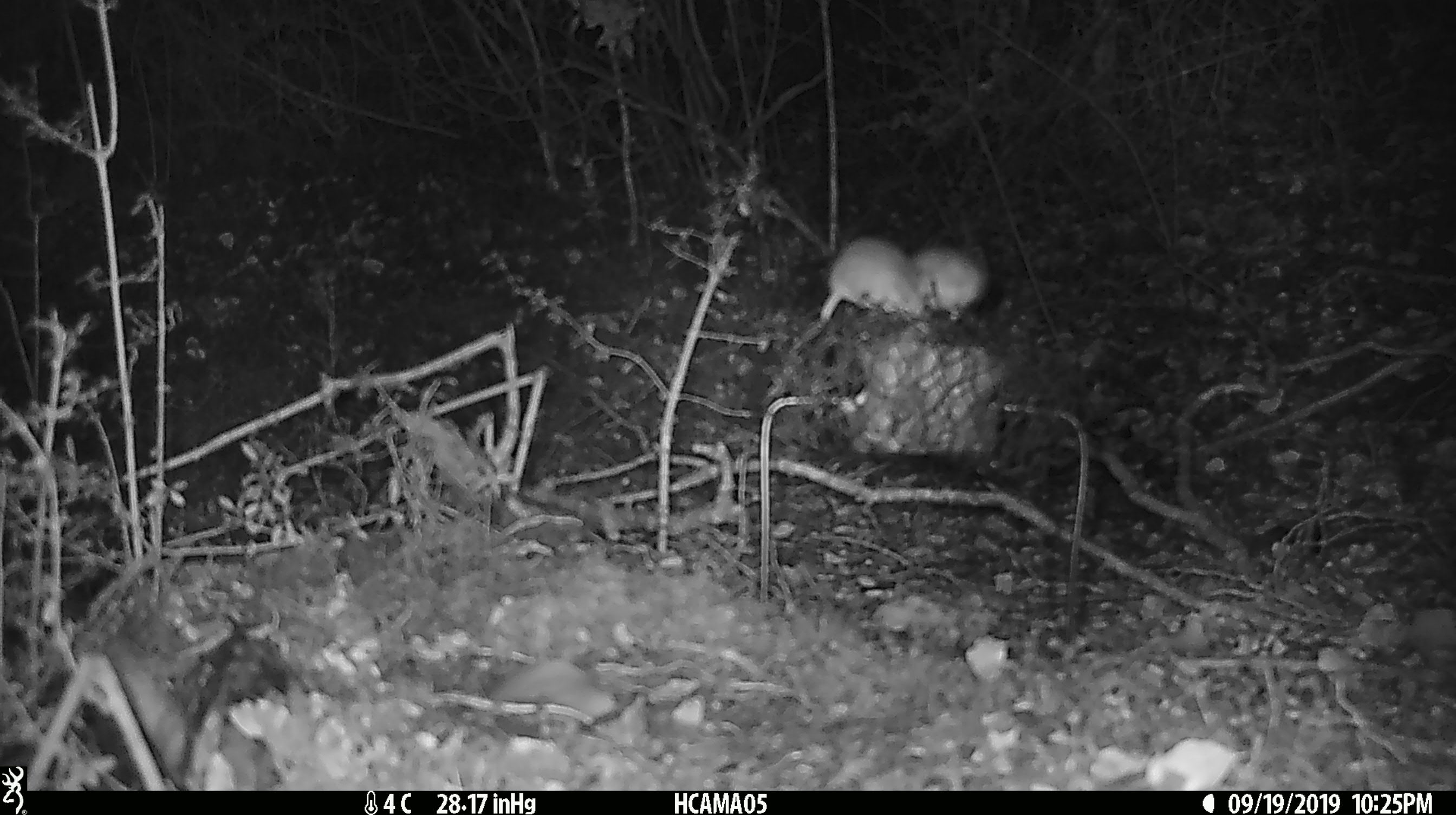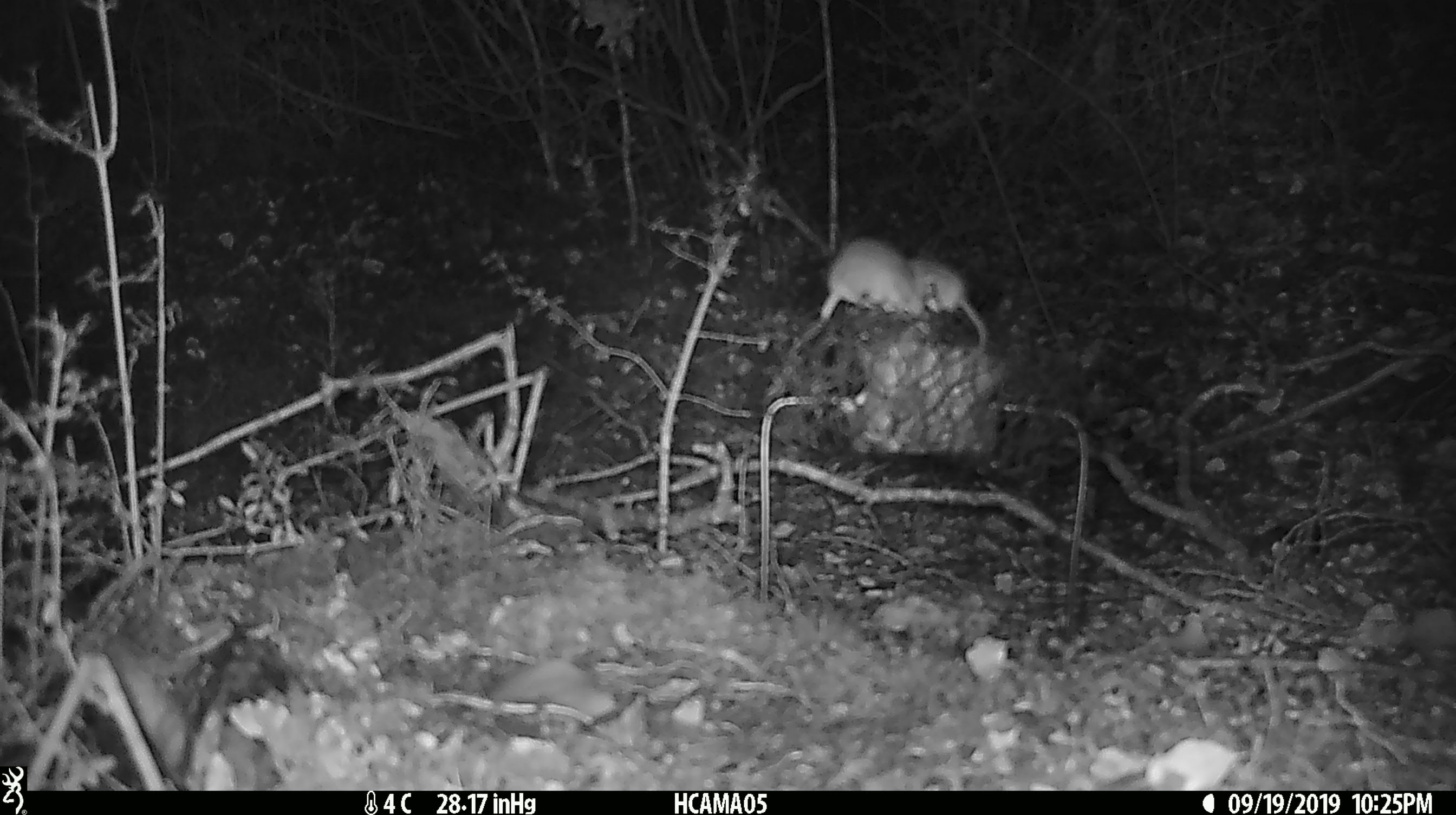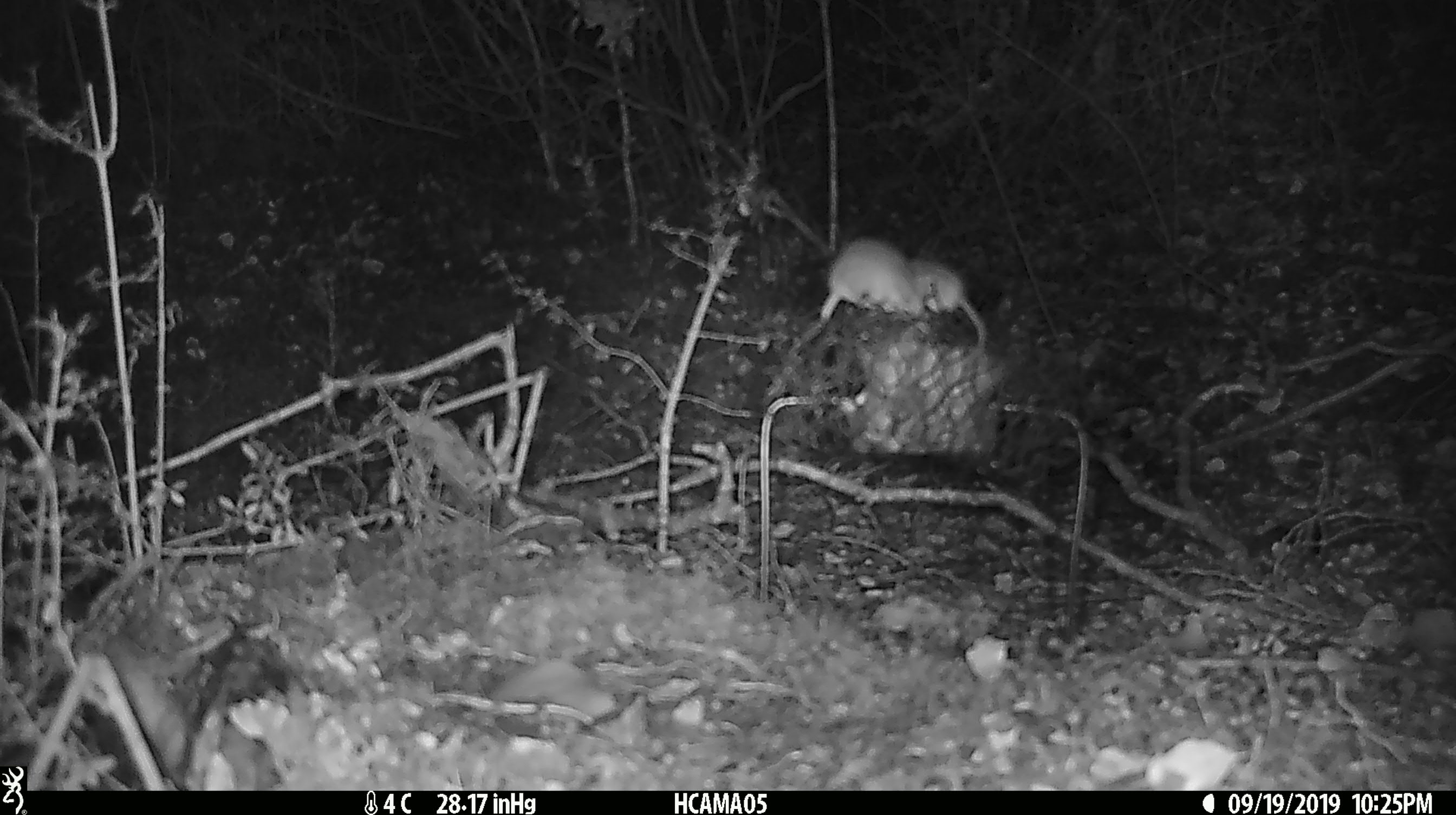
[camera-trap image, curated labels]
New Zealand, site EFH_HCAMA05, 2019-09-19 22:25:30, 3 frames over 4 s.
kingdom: Animalia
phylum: Chordata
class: Mammalia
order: Rodentia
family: Muridae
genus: Mus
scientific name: Mus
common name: mouse